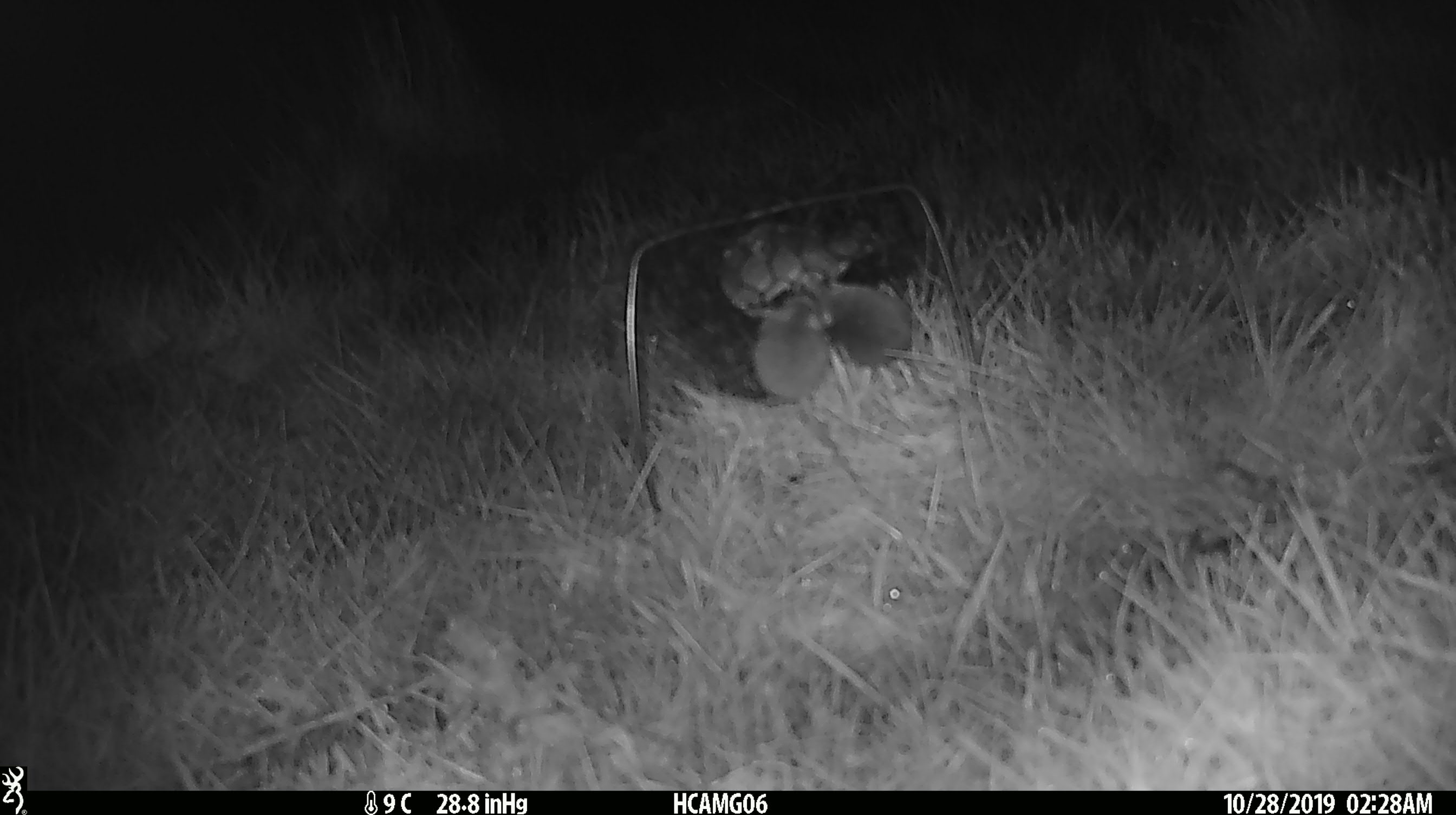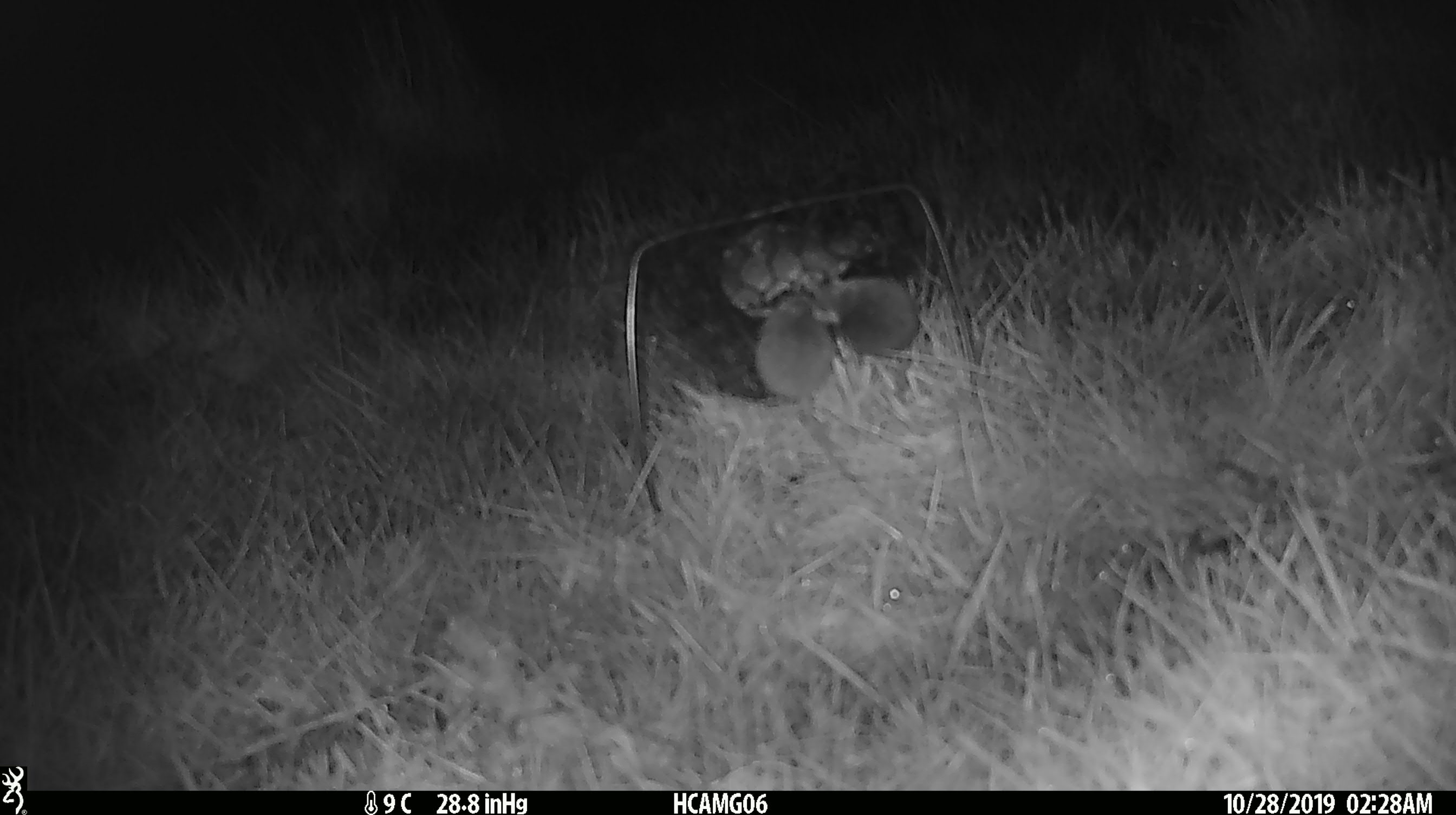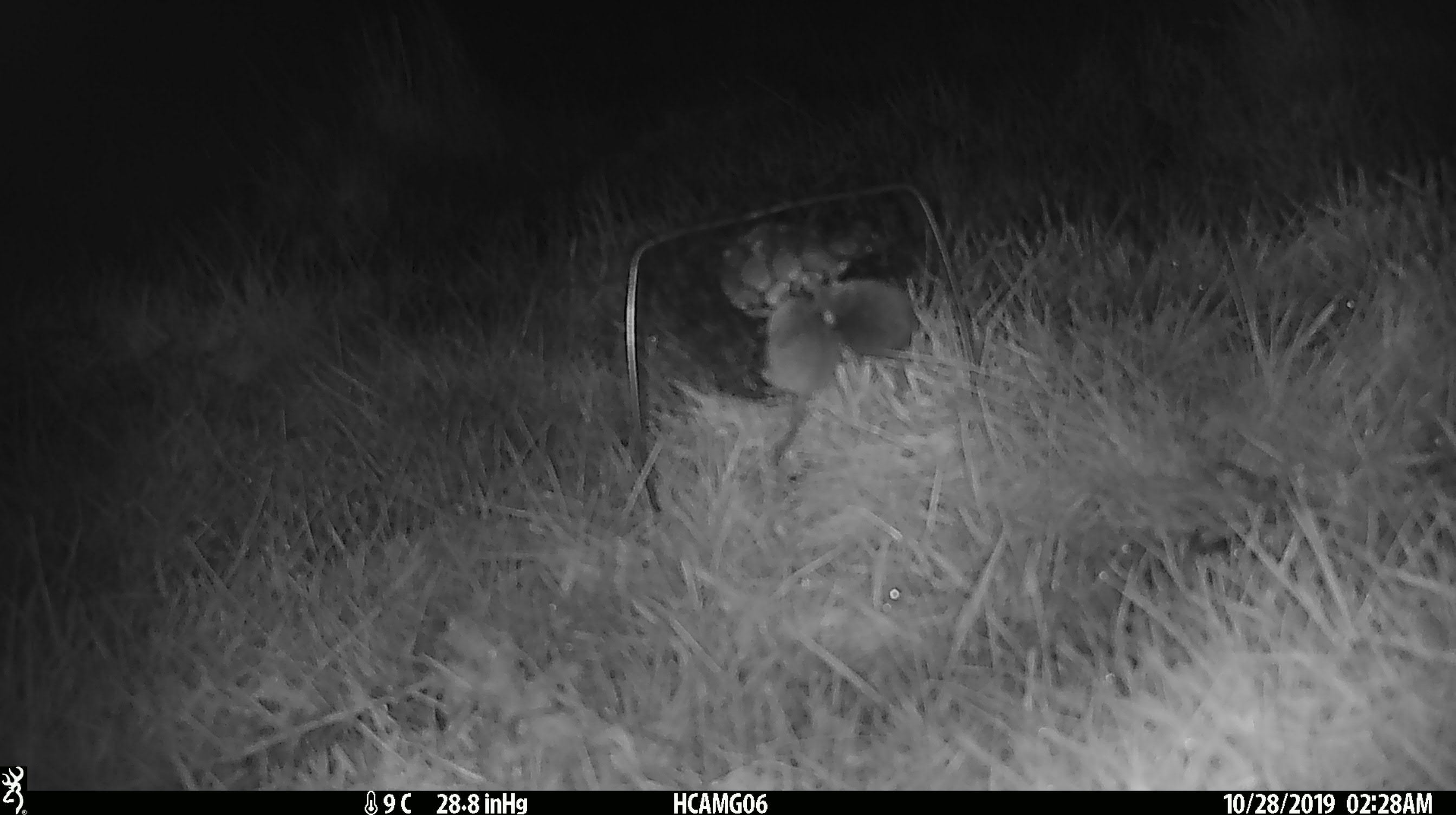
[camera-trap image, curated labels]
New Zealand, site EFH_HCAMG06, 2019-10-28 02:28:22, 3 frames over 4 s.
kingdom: Animalia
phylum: Chordata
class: Mammalia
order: Rodentia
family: Muridae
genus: Mus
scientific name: Mus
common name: mouse